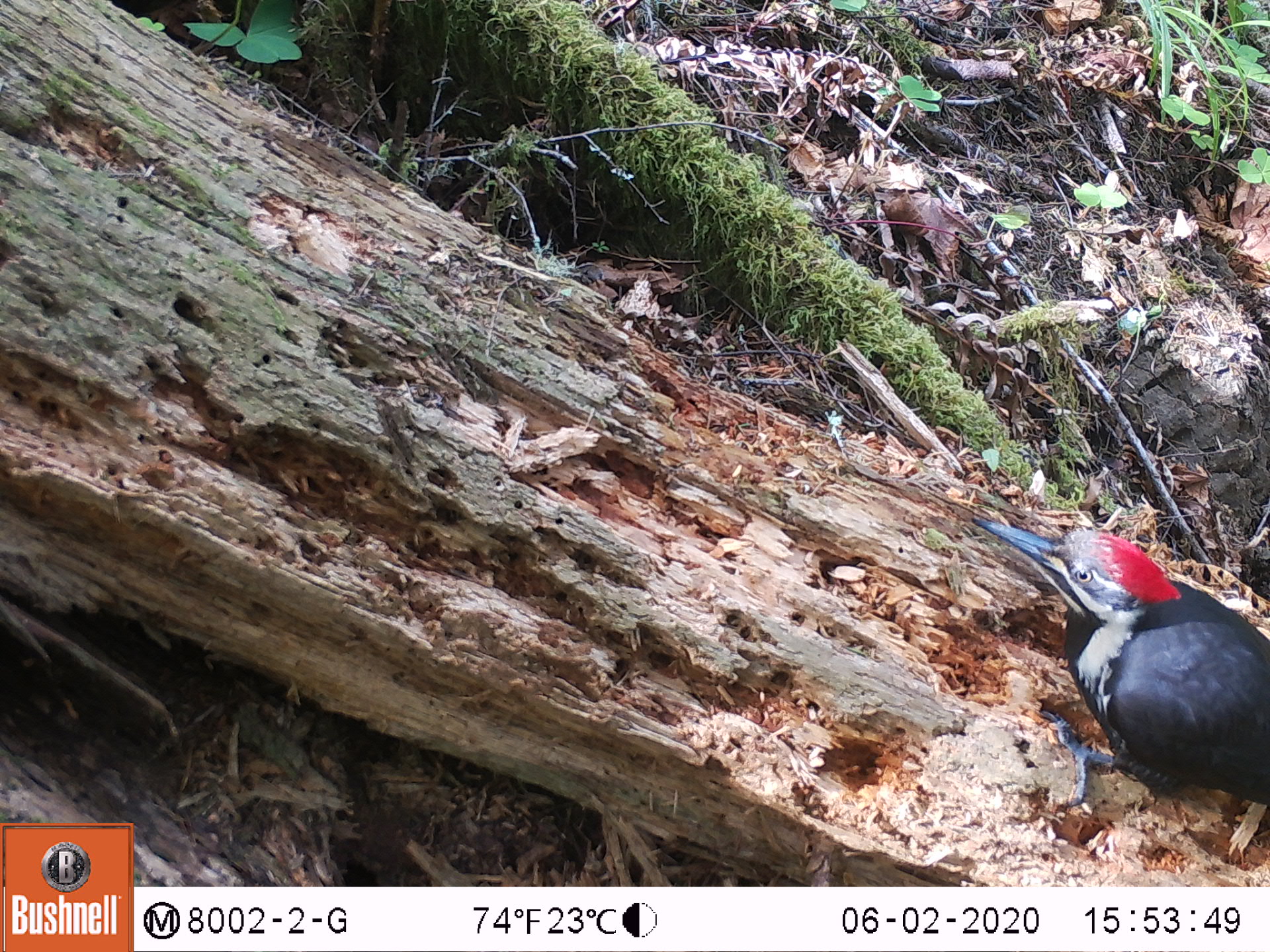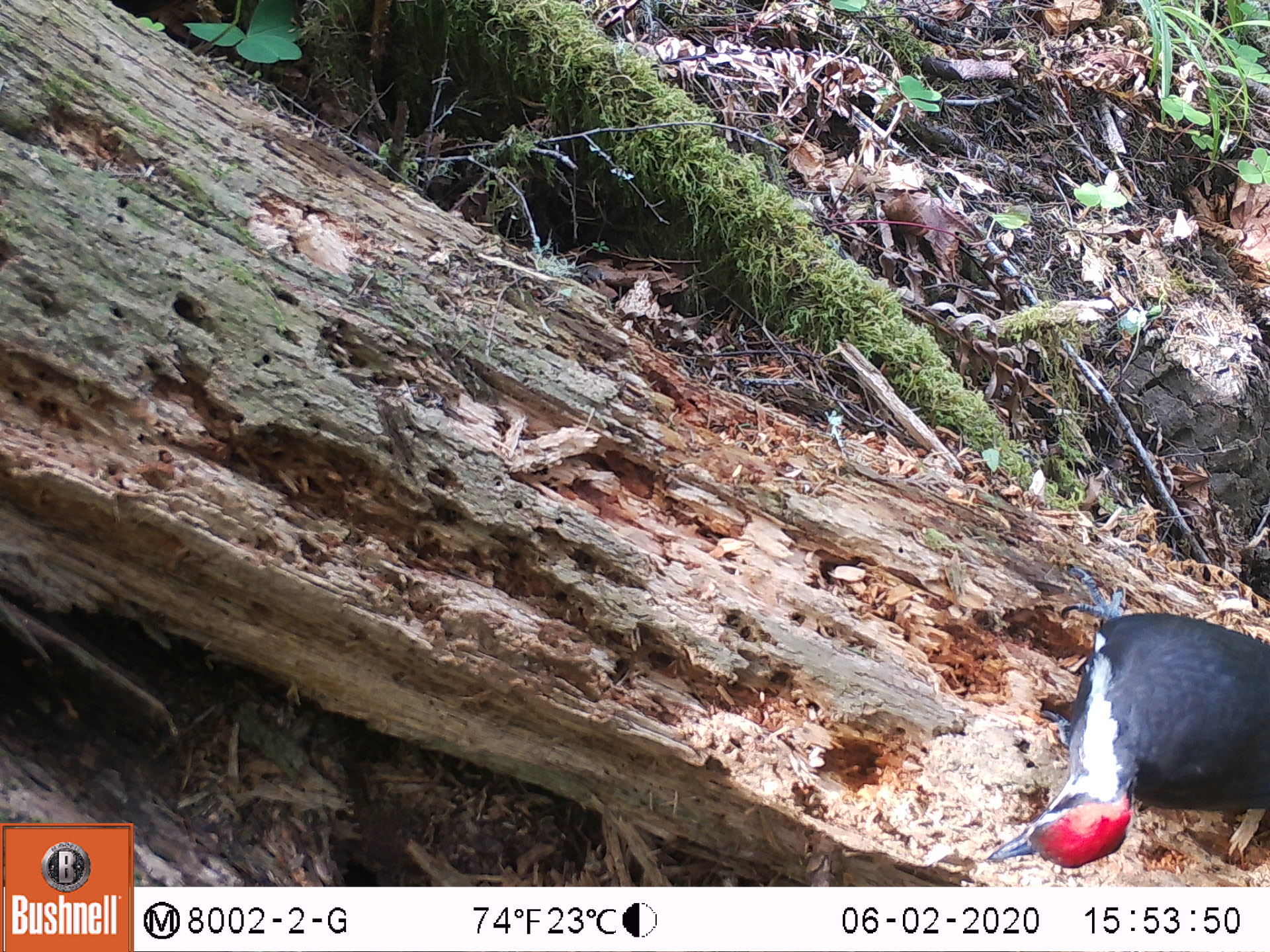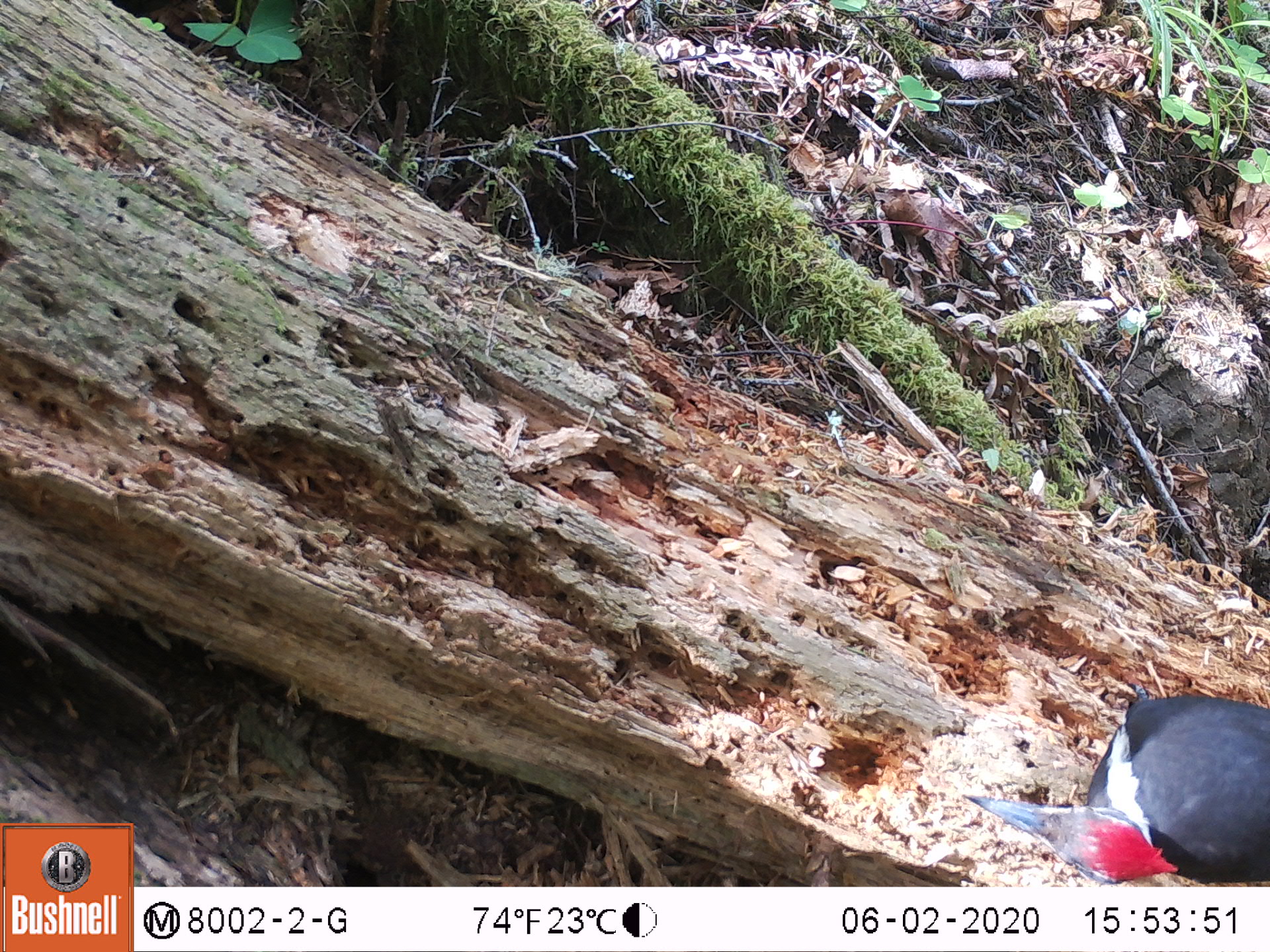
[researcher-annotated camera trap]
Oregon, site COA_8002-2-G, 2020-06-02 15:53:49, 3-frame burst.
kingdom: Animalia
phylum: Chordata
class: Aves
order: Piciformes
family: Picidae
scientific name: Picidae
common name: woodpeckers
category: picidae family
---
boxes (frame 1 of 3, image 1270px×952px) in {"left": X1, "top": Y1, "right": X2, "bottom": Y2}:
picidae family: {"left": 969, "top": 516, "right": 1263, "bottom": 817}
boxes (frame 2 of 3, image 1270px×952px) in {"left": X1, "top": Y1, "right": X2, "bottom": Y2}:
picidae family: {"left": 987, "top": 579, "right": 1263, "bottom": 864}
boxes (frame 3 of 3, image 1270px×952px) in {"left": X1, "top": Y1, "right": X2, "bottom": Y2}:
picidae family: {"left": 959, "top": 687, "right": 1267, "bottom": 882}